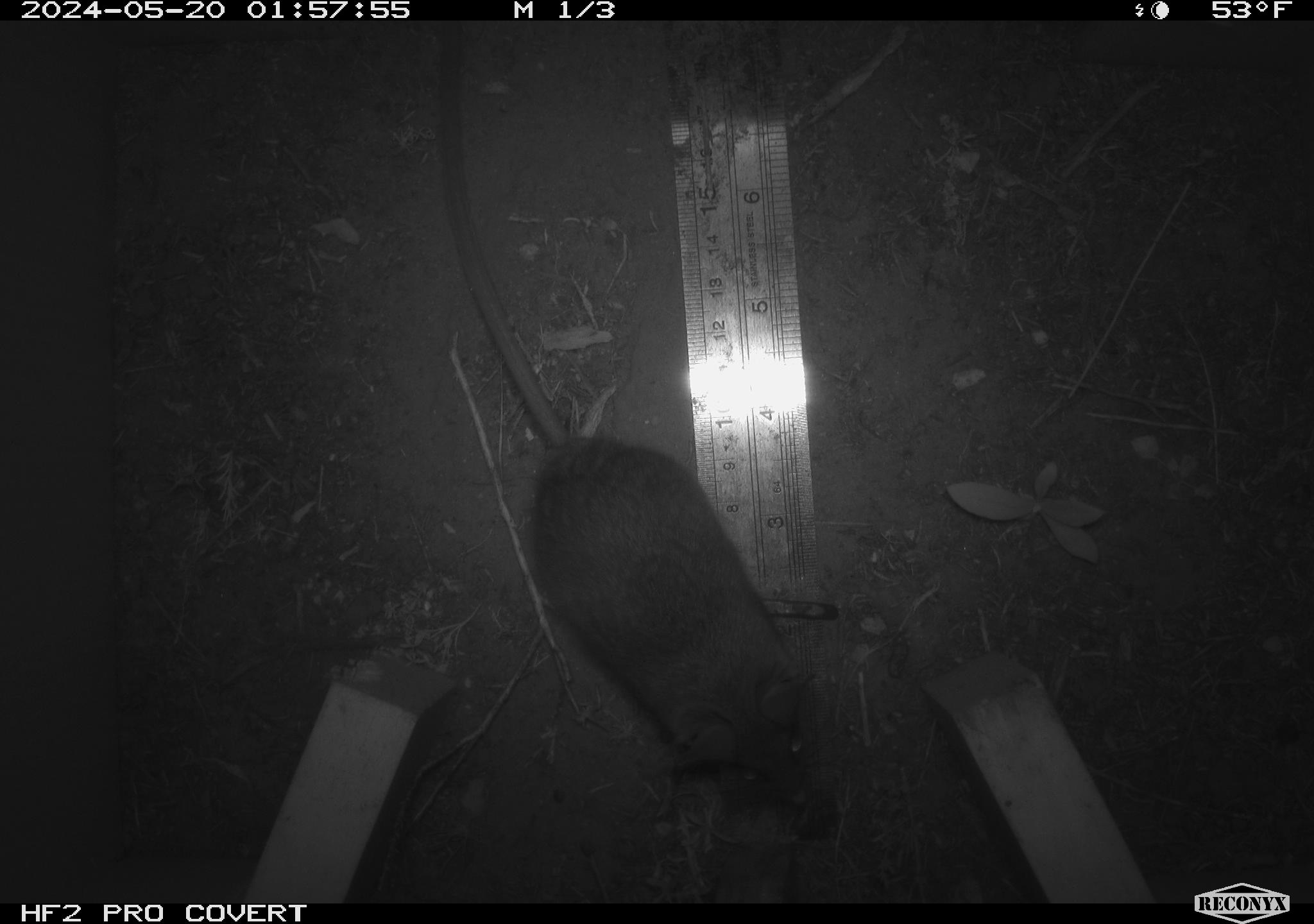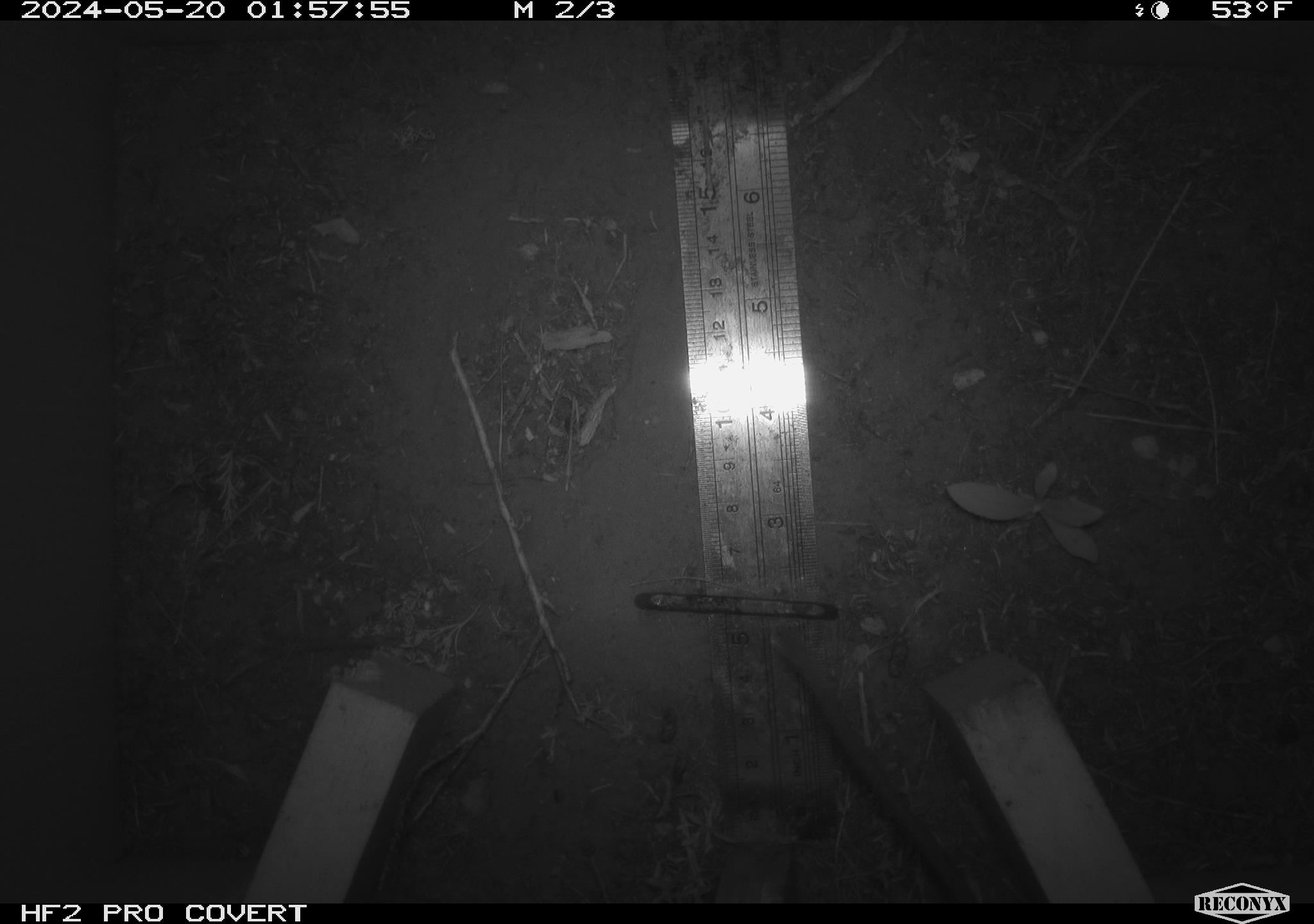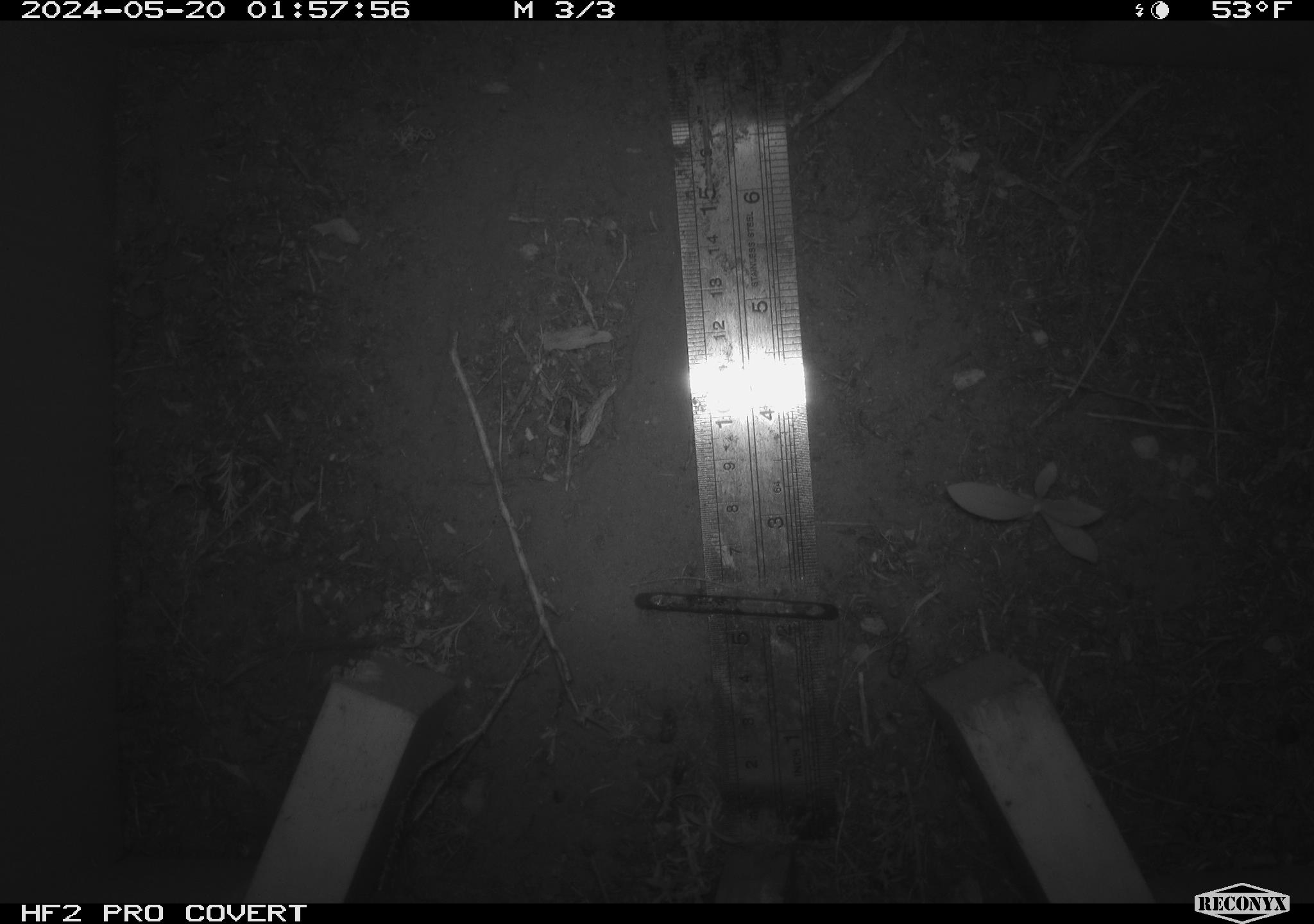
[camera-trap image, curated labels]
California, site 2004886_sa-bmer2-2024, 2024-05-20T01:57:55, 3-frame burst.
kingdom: Animalia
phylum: Chordata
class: Mammalia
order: Rodentia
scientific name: Rodentia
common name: mouse species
Mouse species (Rodentia).